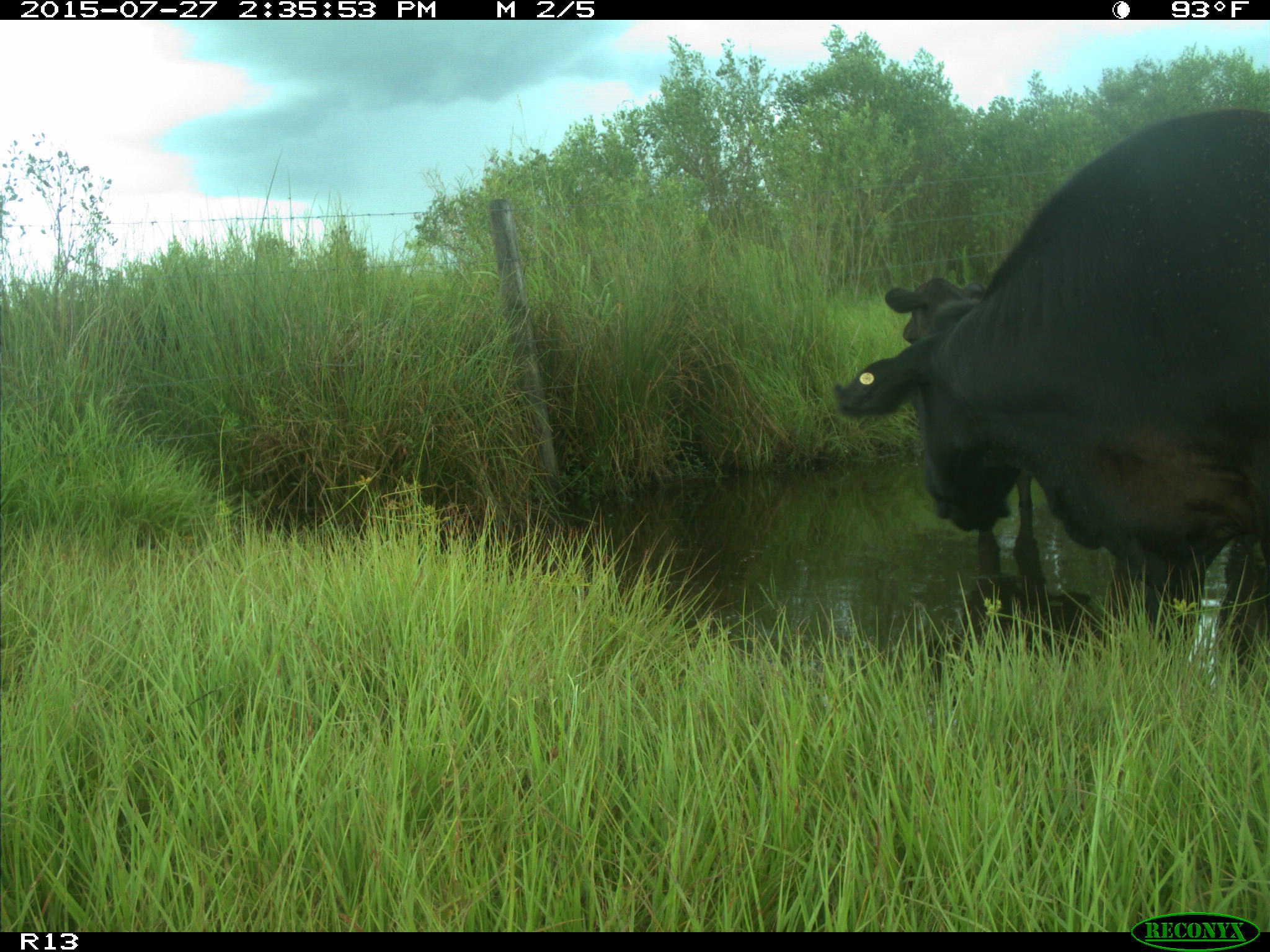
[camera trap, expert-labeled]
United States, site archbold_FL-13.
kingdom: Animalia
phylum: Chordata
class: Mammalia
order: Artiodactyla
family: Bovidae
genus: Bos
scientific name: Bos taurus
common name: domestic cow